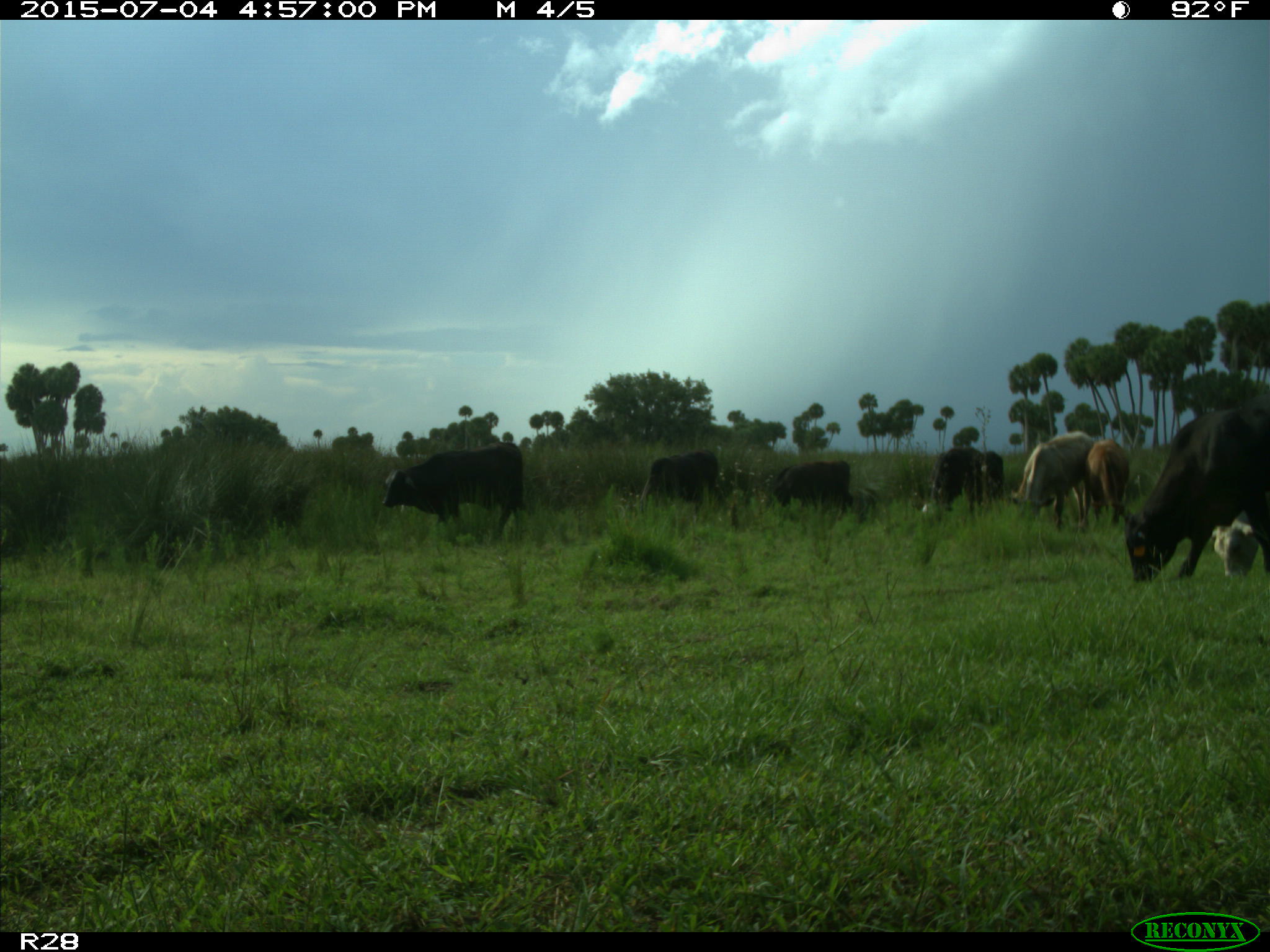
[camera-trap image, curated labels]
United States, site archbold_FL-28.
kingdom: Animalia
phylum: Chordata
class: Mammalia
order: Artiodactyla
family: Bovidae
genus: Bos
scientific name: Bos taurus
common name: domestic cow